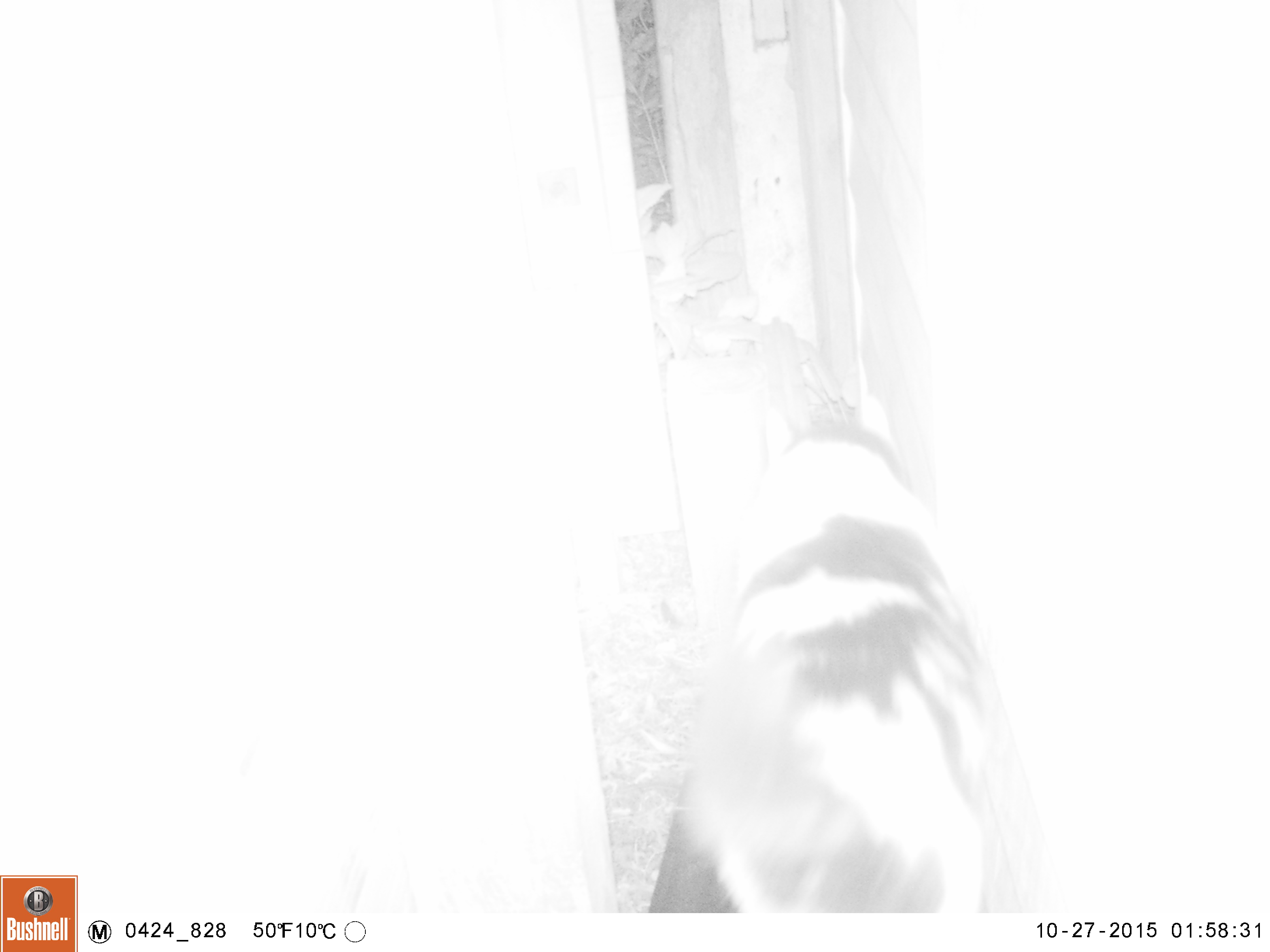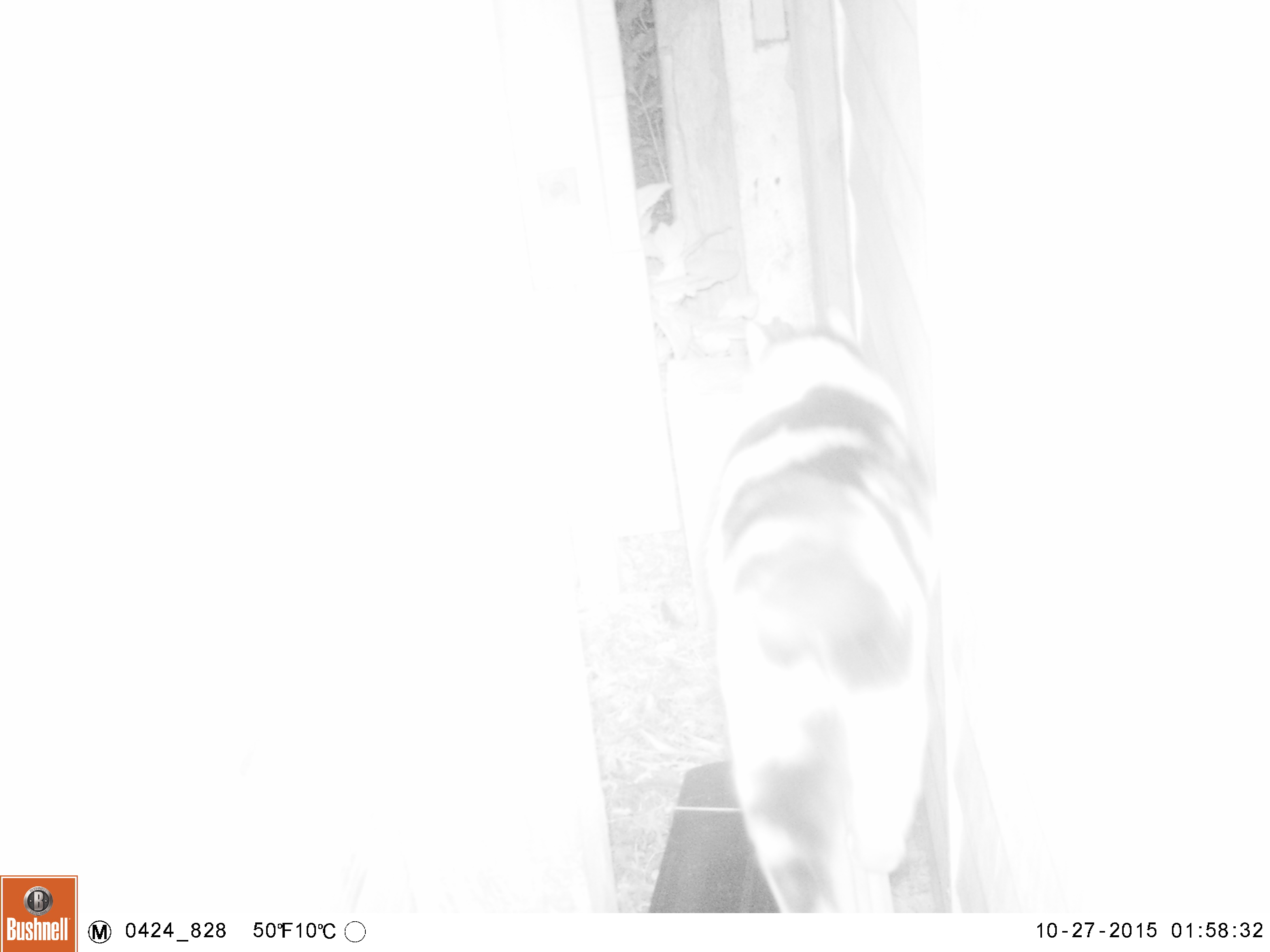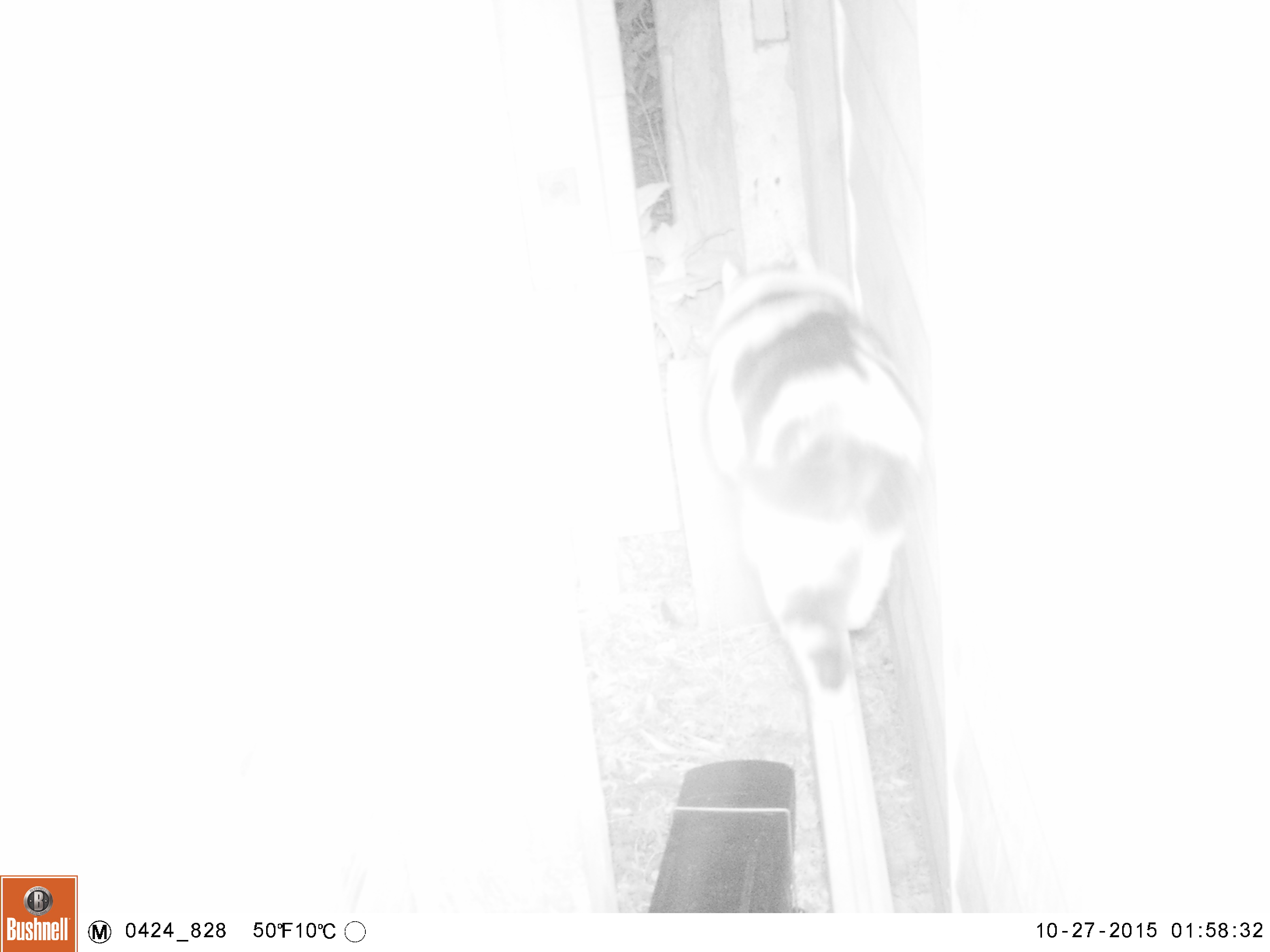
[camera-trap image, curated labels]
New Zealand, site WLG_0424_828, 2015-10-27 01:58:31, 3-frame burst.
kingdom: Animalia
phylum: Chordata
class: Mammalia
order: Carnivora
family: Felidae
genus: Felis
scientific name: Felis catus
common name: domestic cat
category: cat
Cat (domestic cat) (Felis catus).